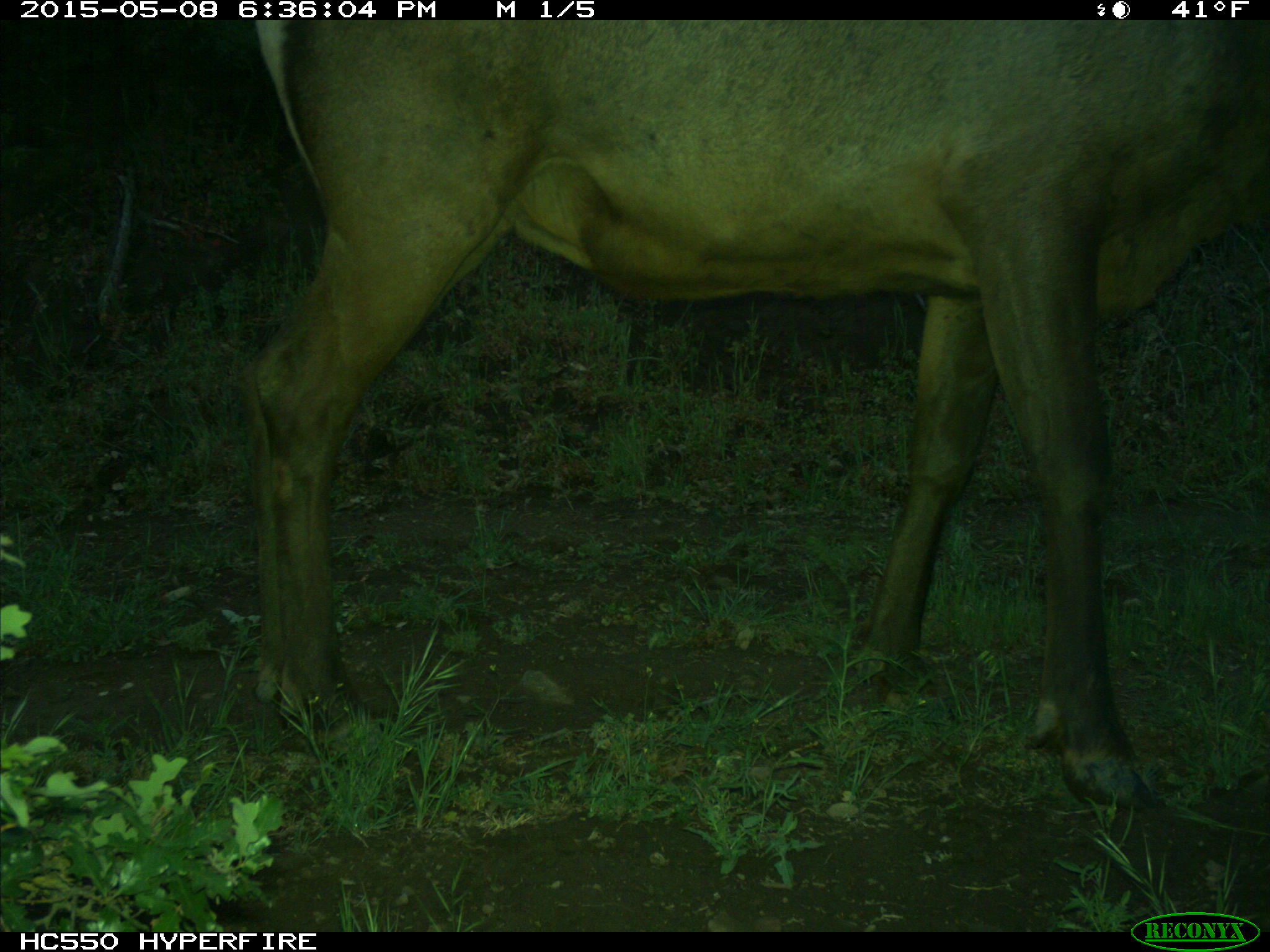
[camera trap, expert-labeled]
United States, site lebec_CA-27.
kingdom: Animalia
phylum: Chordata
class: Mammalia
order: Artiodactyla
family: Cervidae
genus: Cervus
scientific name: Cervus canadensis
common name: elk